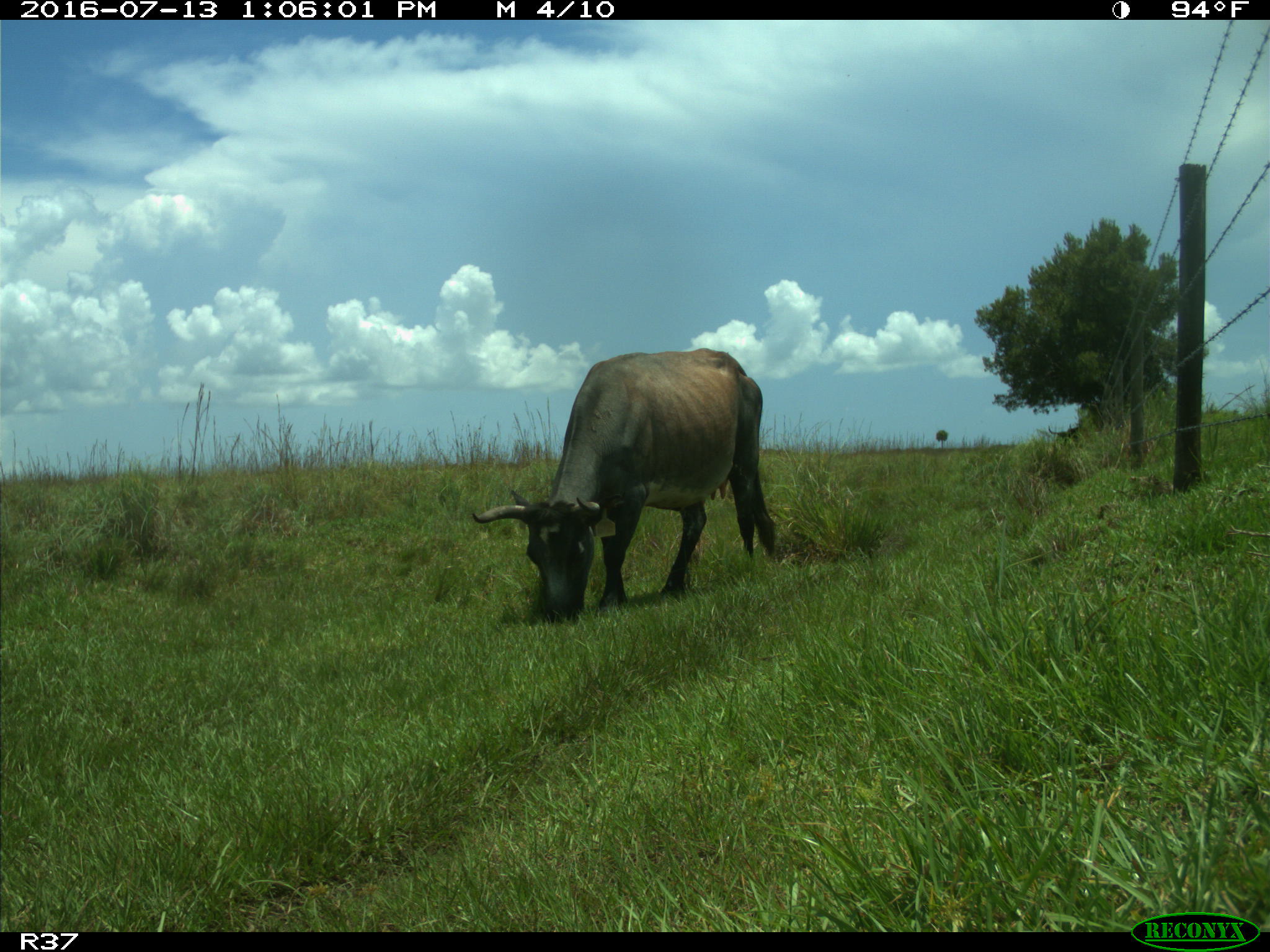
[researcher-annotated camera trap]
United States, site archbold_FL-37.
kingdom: Animalia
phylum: Chordata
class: Mammalia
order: Artiodactyla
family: Bovidae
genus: Bos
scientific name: Bos taurus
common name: domestic cow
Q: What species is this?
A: Bos taurus (domestic cow).